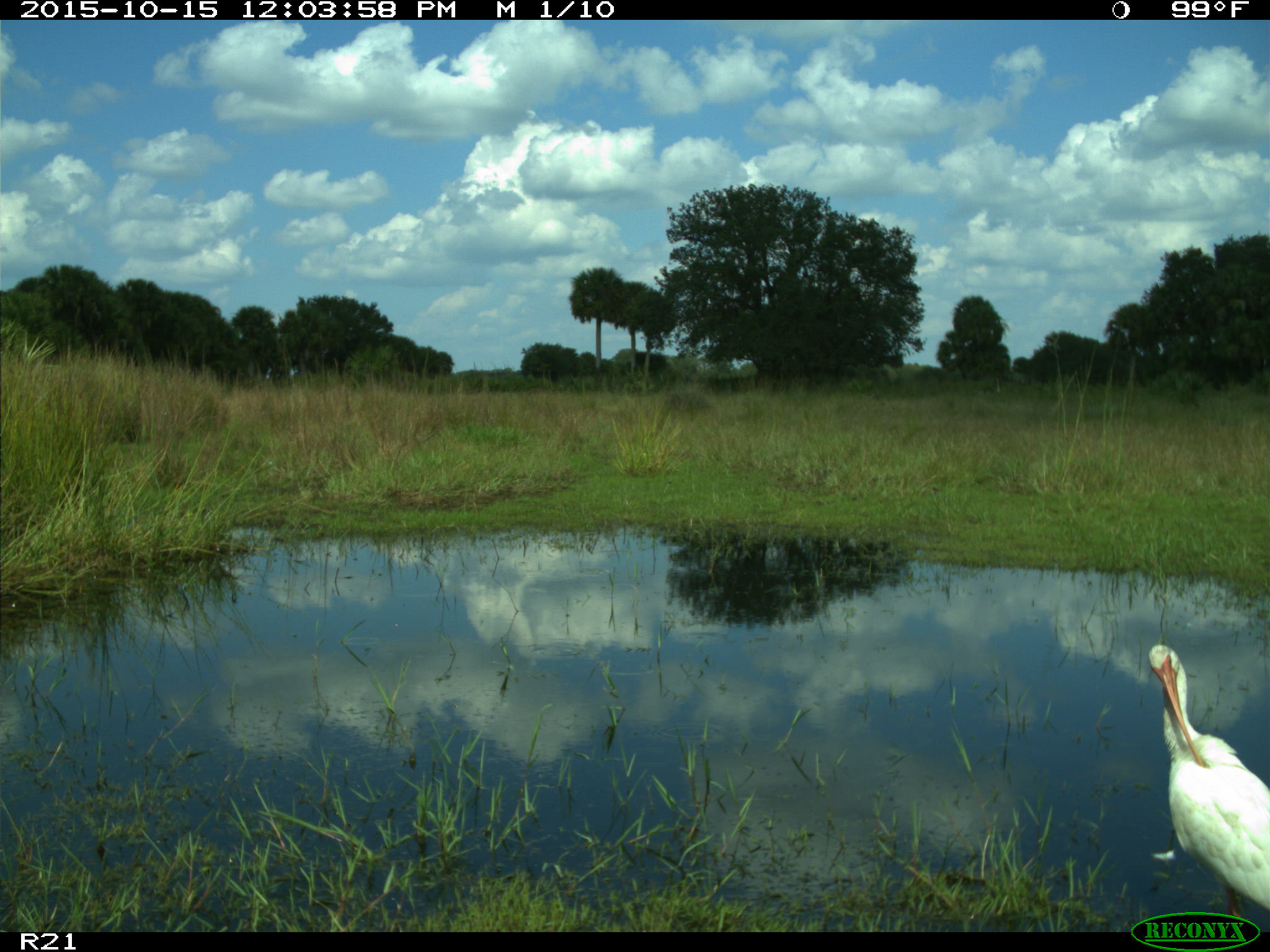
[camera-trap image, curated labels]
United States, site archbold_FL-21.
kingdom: Animalia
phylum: Chordata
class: Aves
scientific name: Aves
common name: birds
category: unidentified bird